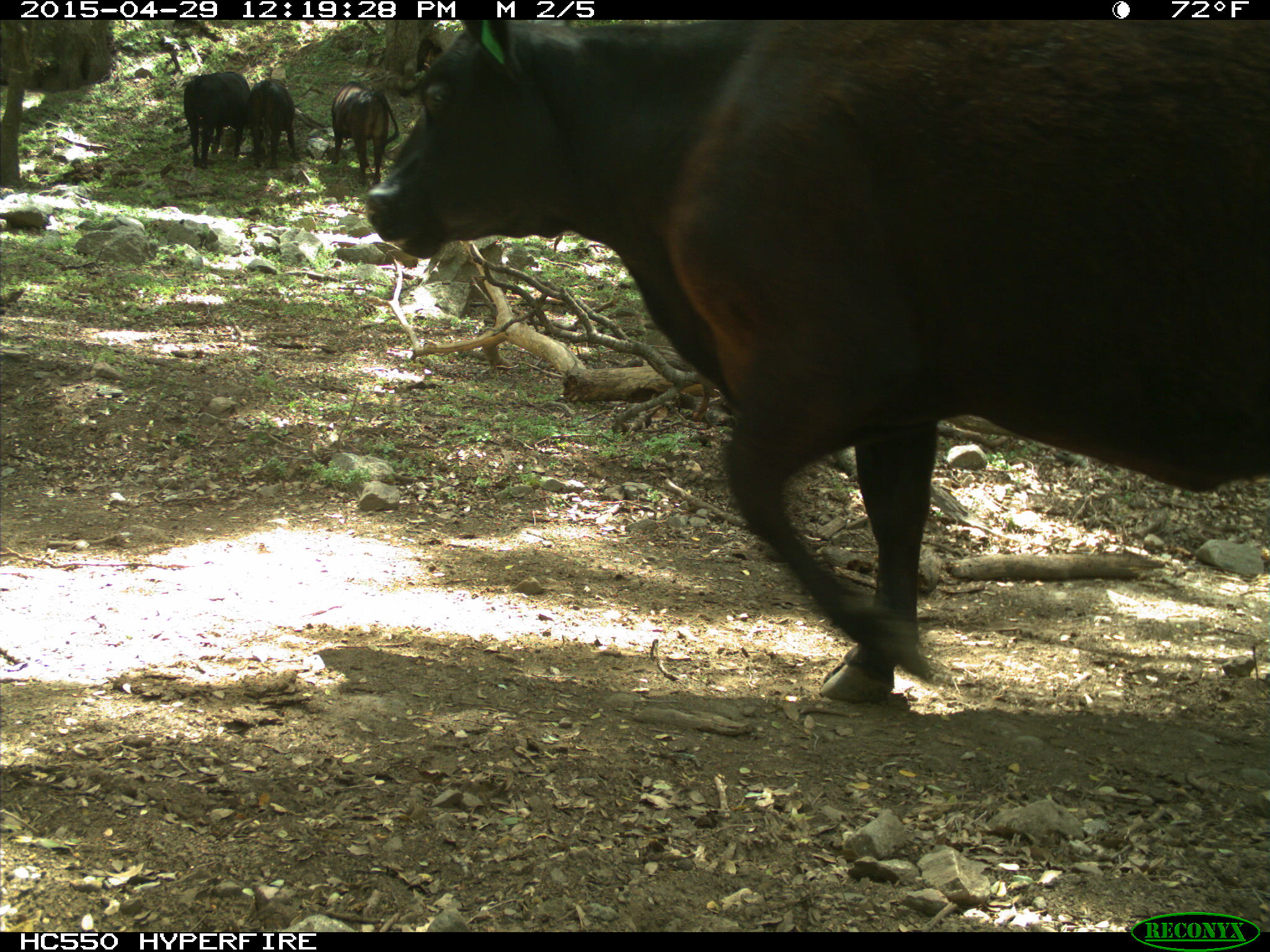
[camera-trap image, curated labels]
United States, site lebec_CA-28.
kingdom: Animalia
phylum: Chordata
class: Mammalia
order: Artiodactyla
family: Bovidae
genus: Bos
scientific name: Bos taurus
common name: domestic cow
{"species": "Bos taurus (domestic cow)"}